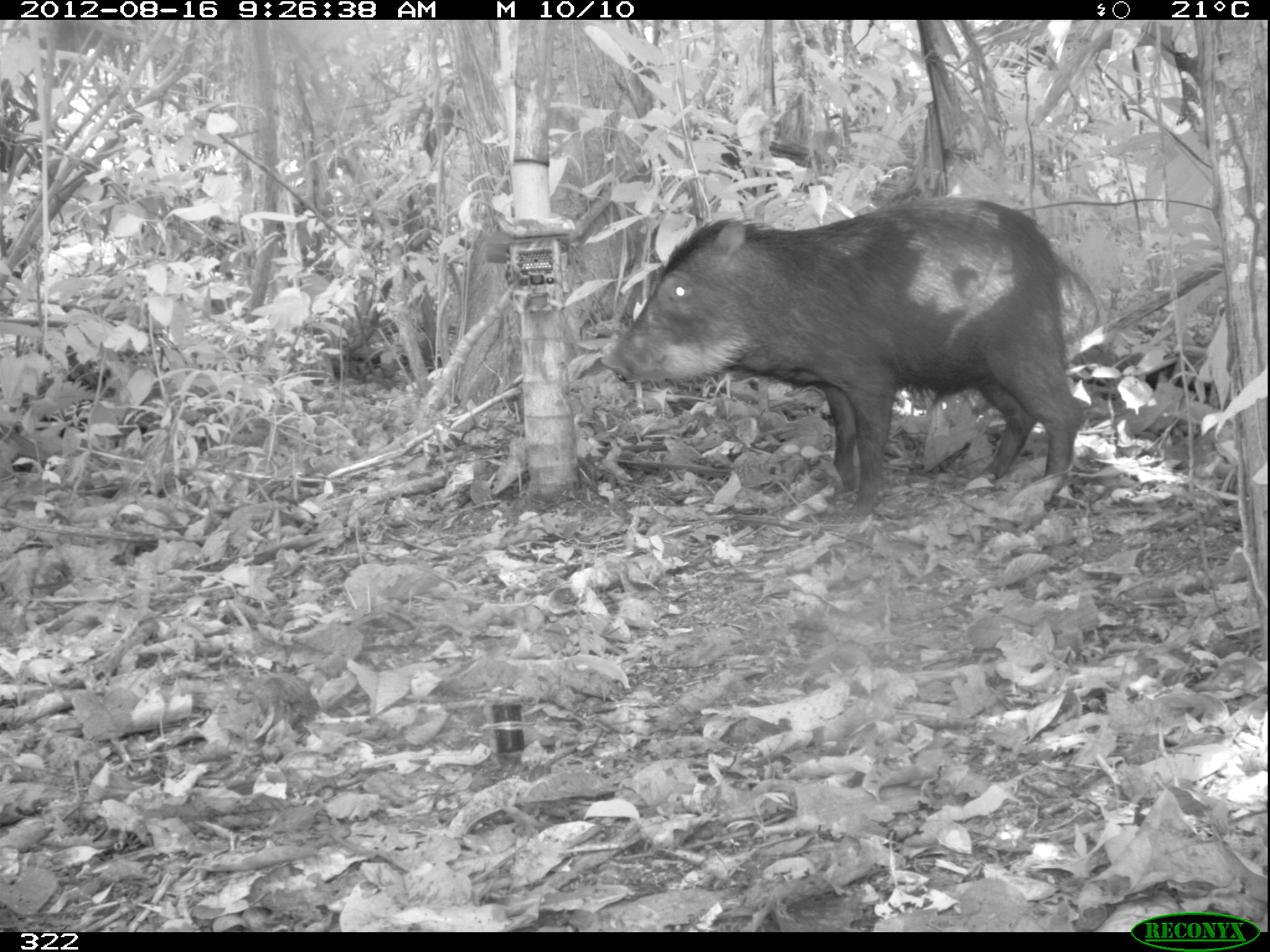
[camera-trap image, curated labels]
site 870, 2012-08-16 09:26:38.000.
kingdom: Animalia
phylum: Chordata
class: Mammalia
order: Artiodactyla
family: Tayassuidae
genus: Tayassu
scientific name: Tayassu pecari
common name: white-lipped peccary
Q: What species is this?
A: Tayassu pecari (white-lipped peccary).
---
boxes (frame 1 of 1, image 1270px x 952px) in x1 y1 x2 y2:
tayassu pecari: 600 198 1086 529